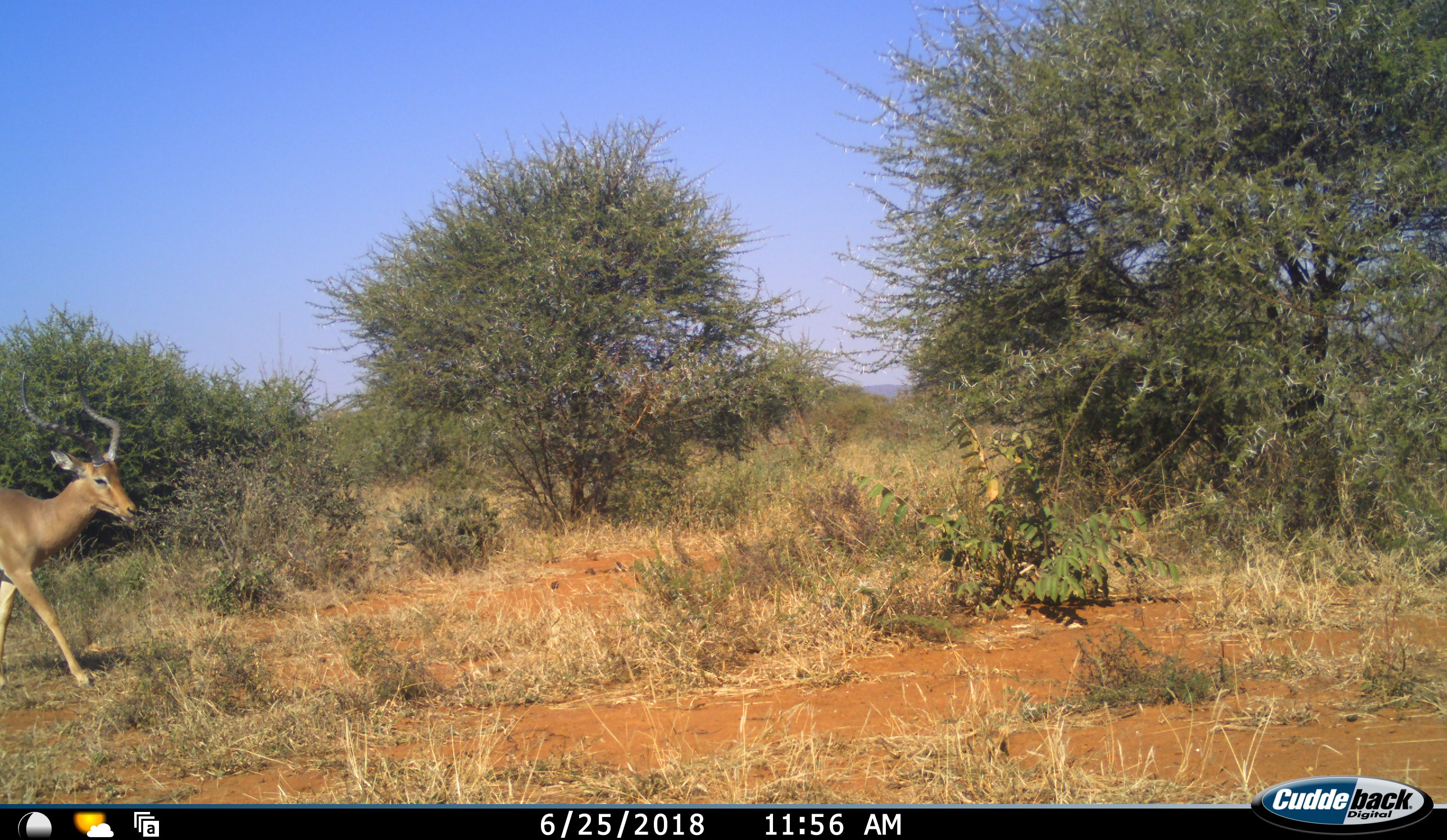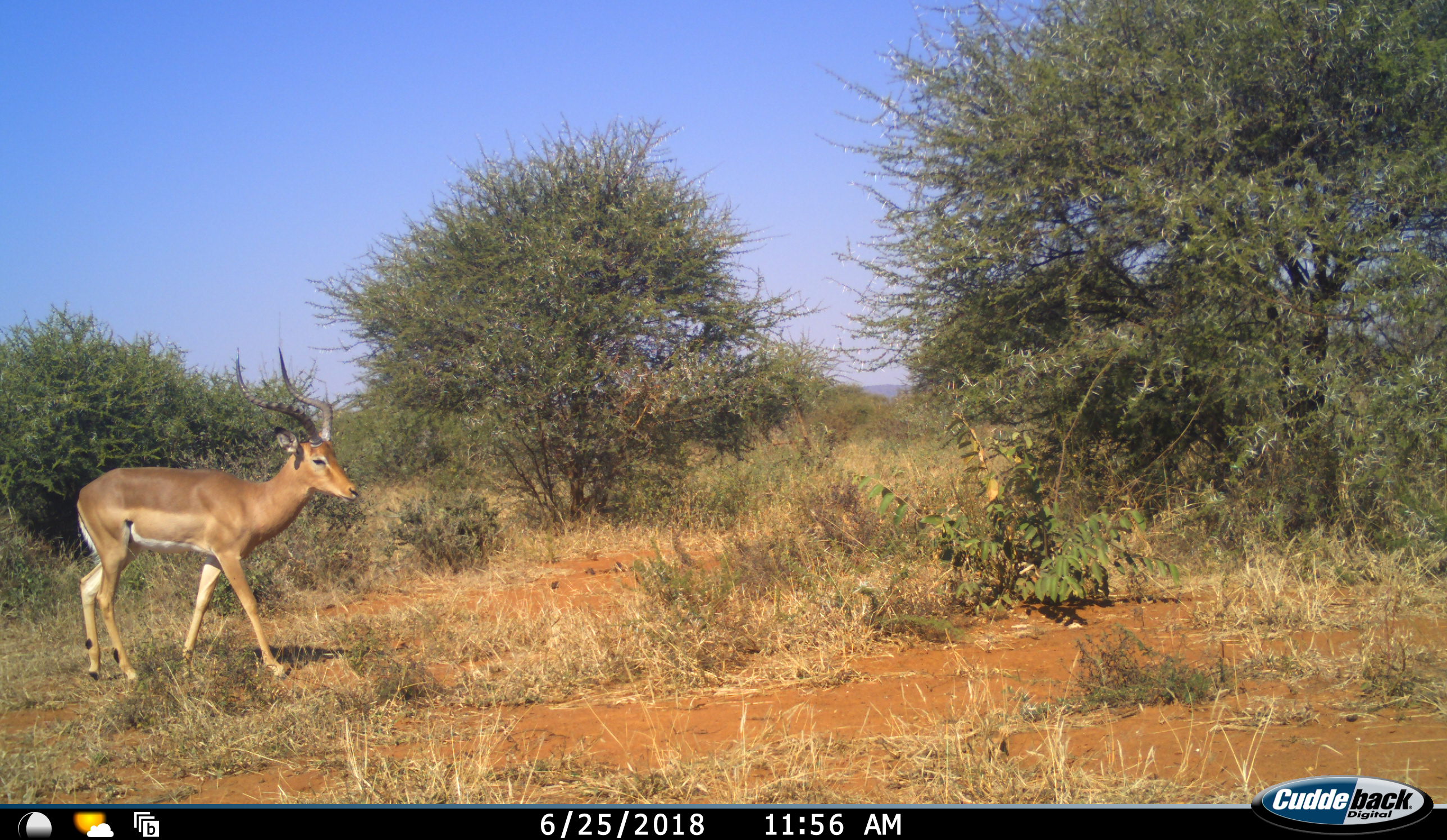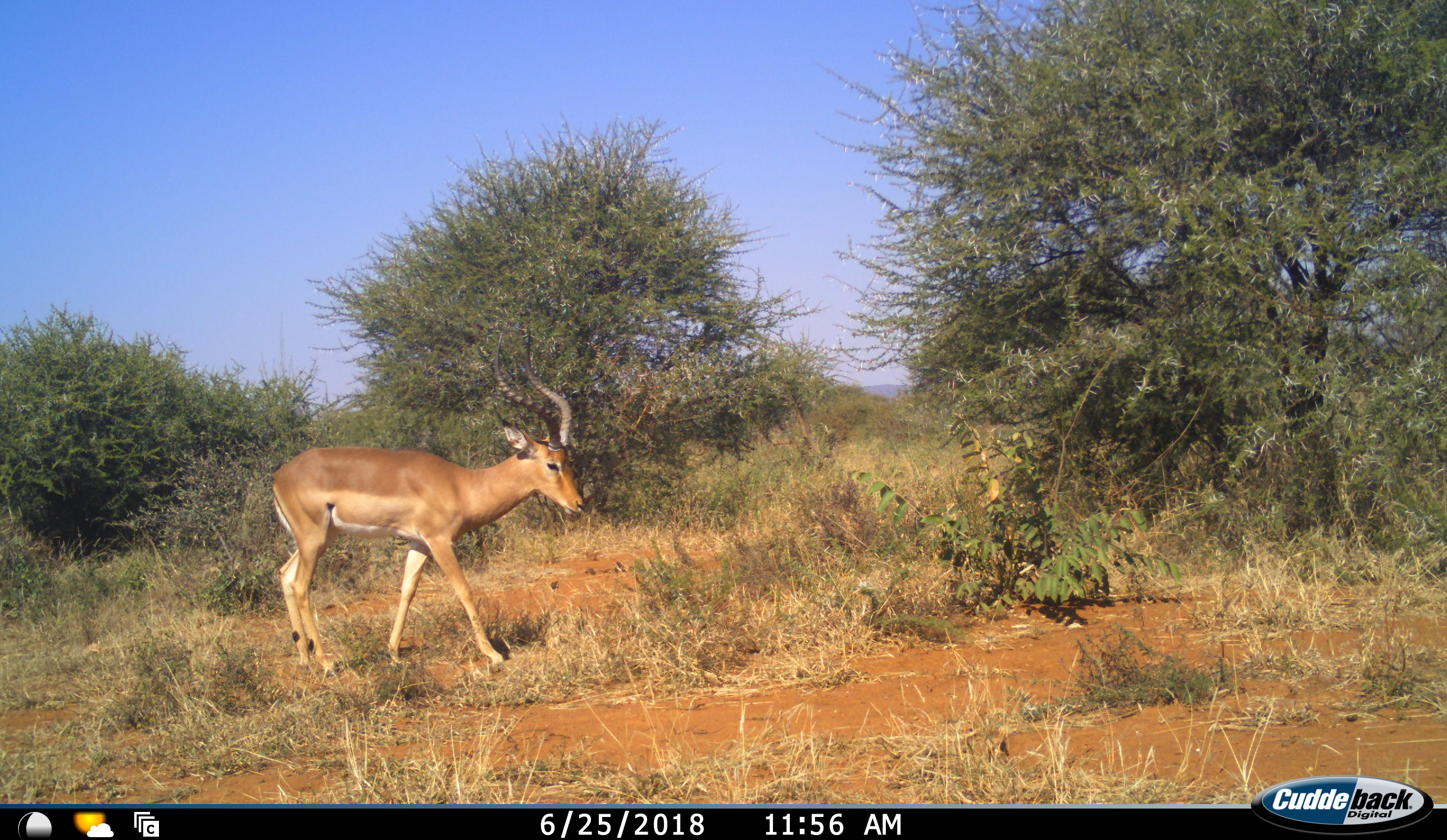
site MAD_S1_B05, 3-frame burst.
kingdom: Animalia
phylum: Chordata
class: Mammalia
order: Artiodactyla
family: Bovidae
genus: Aepyceros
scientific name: Aepyceros melampus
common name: impala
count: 1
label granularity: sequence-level